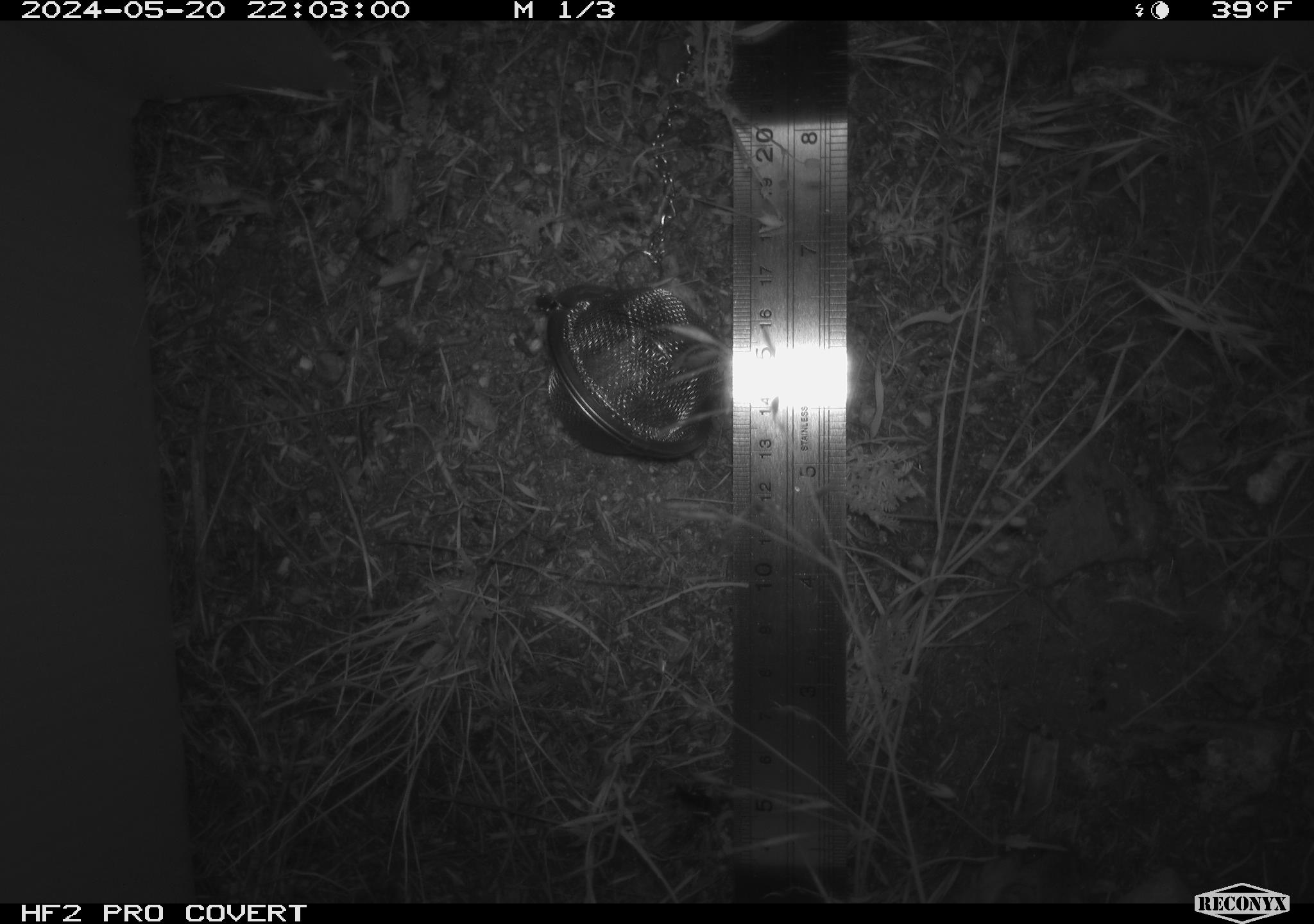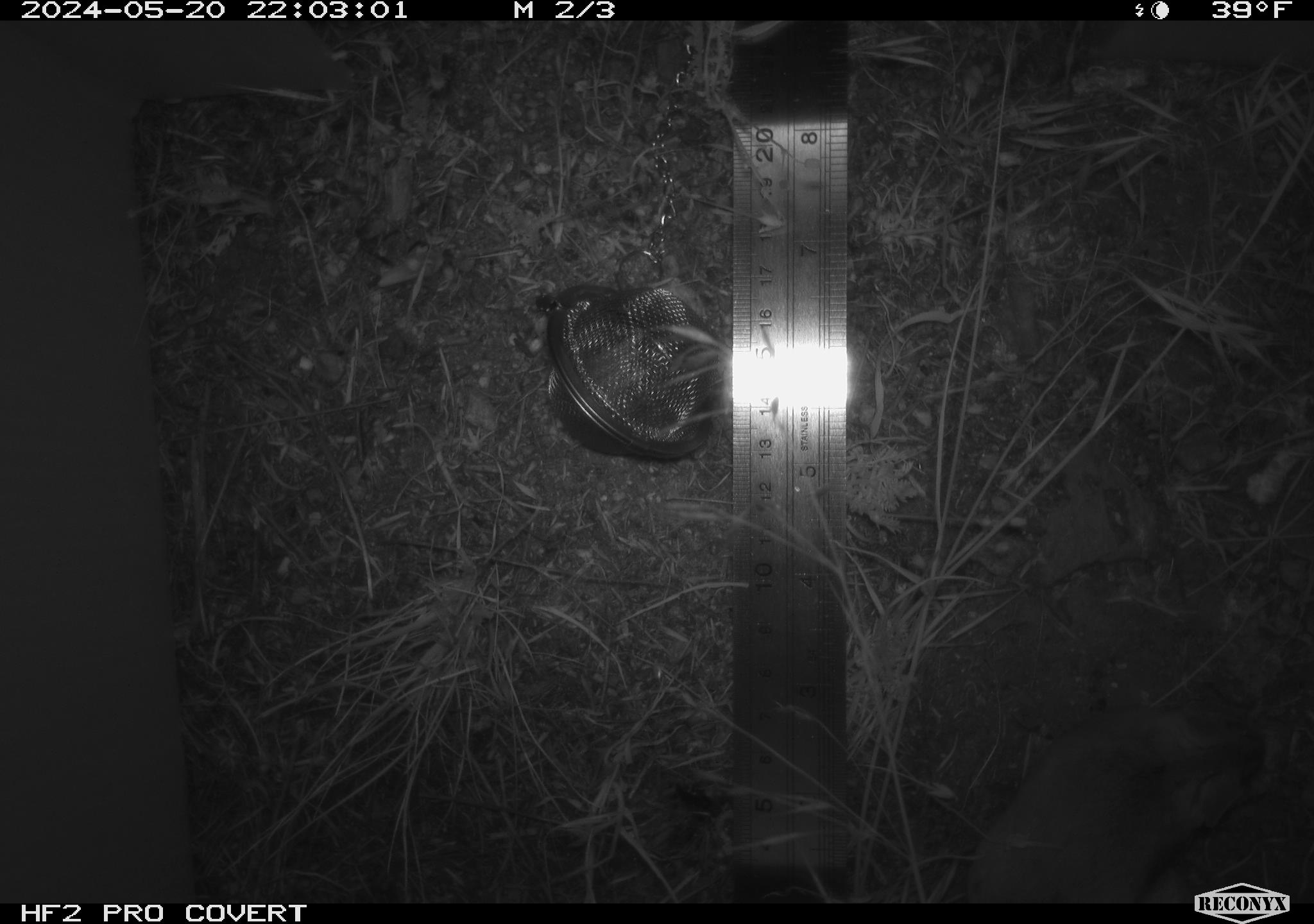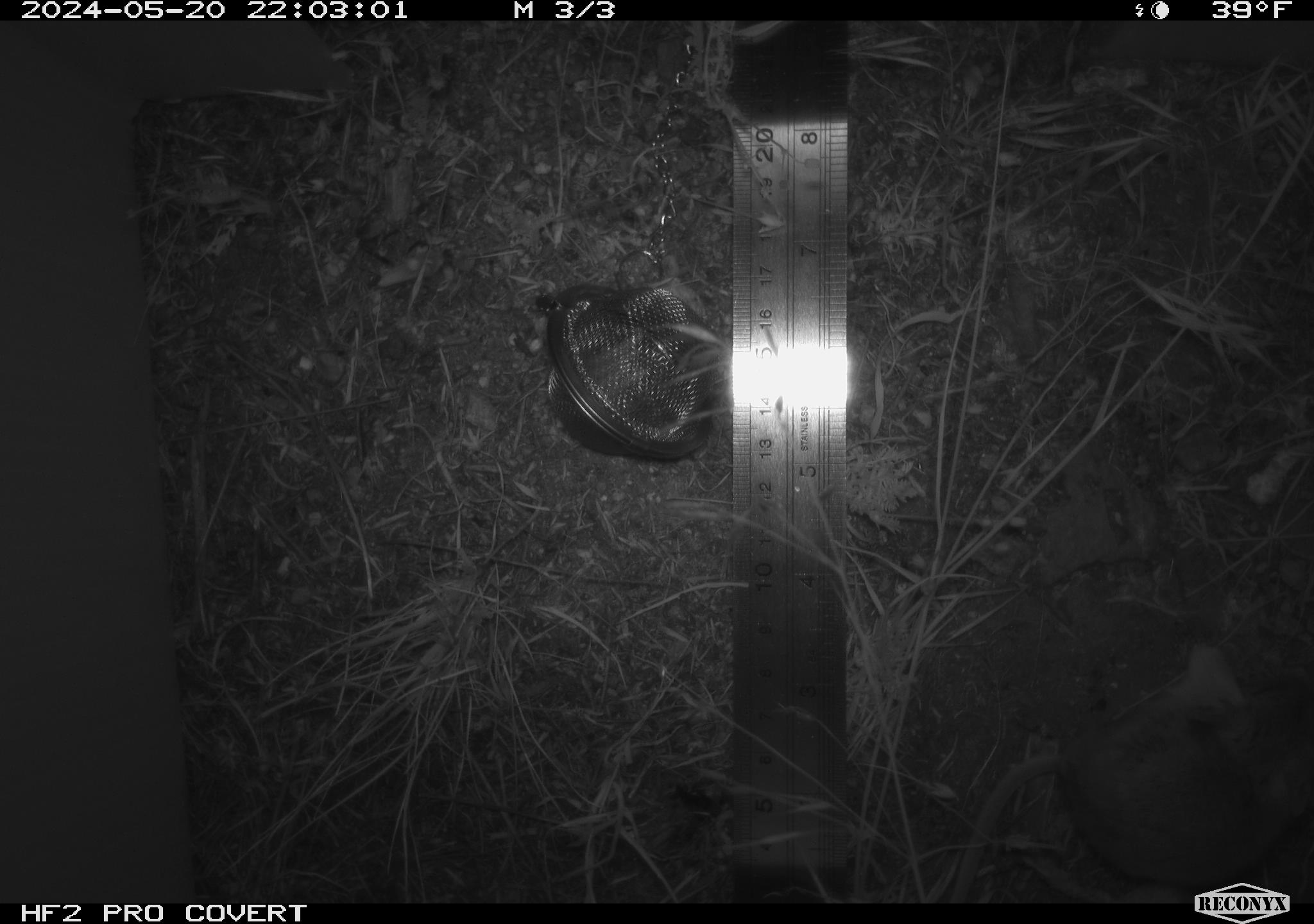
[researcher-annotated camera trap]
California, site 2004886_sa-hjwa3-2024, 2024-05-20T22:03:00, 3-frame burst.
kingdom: Animalia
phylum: Chordata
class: Mammalia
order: Rodentia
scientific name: Rodentia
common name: rodent